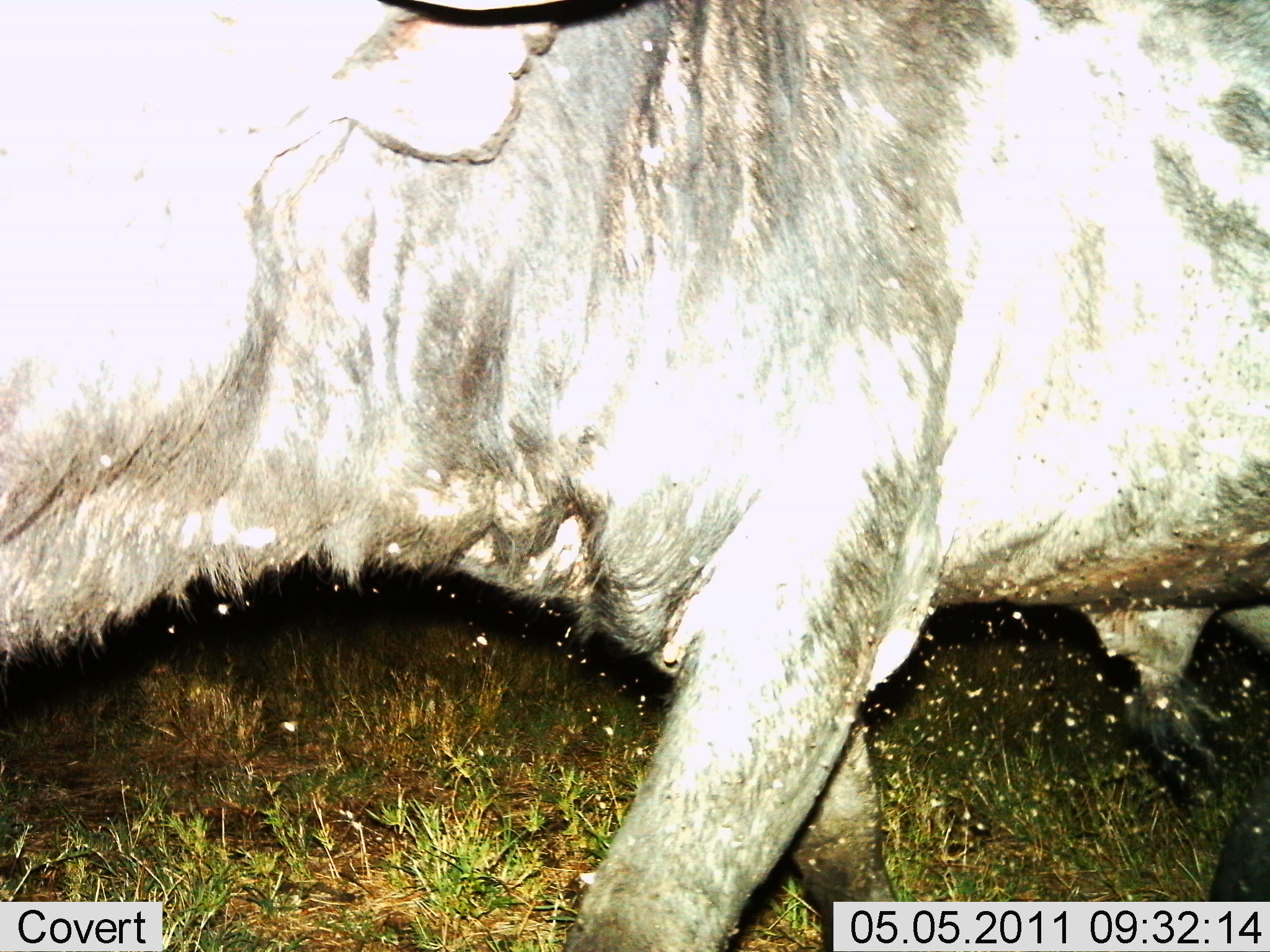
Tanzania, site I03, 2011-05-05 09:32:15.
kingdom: Animalia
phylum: Chordata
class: Mammalia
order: Artiodactyla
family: Bovidae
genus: Connochaetes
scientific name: Connochaetes taurinus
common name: blue wildebeest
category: wildebeest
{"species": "wildebeest (blue wildebeest) (Connochaetes taurinus)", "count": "1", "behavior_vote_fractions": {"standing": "18%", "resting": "0%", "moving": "82%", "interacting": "0%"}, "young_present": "0%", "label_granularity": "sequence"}